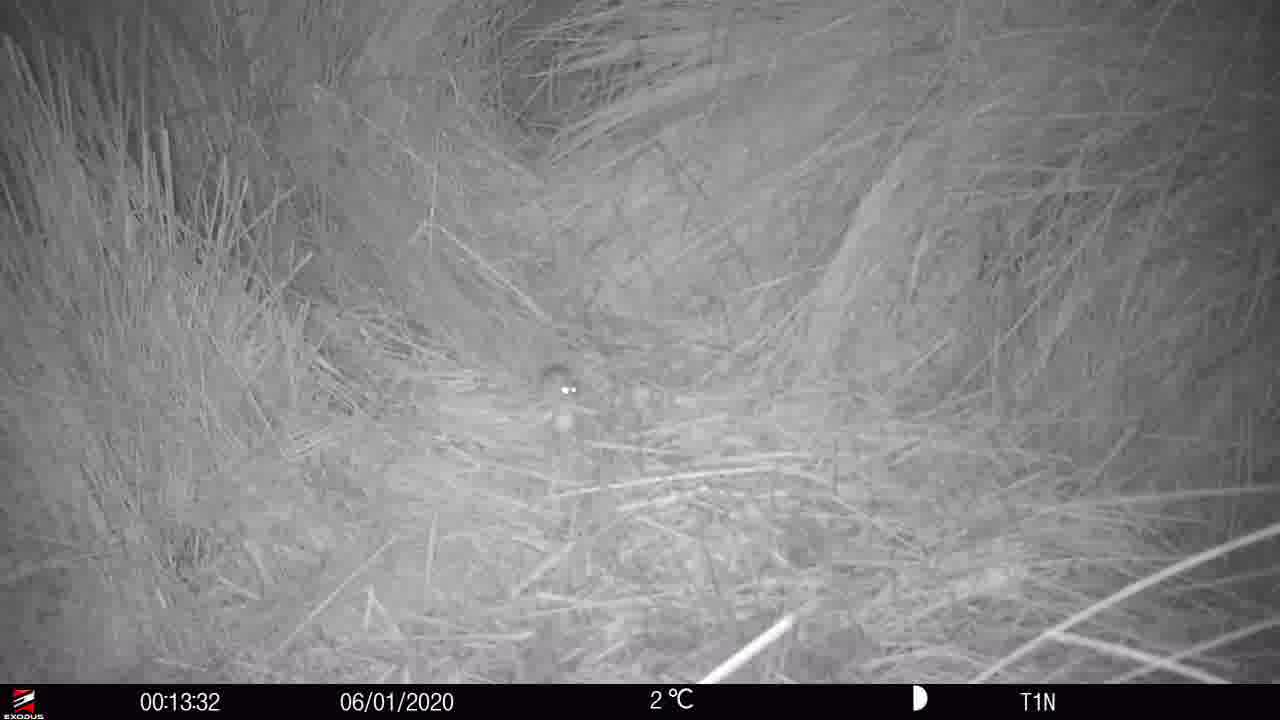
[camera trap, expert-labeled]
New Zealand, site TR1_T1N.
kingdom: Animalia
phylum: Chordata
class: Mammalia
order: Rodentia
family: Muridae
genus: Mus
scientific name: Mus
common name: mouse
Mouse (Mus).